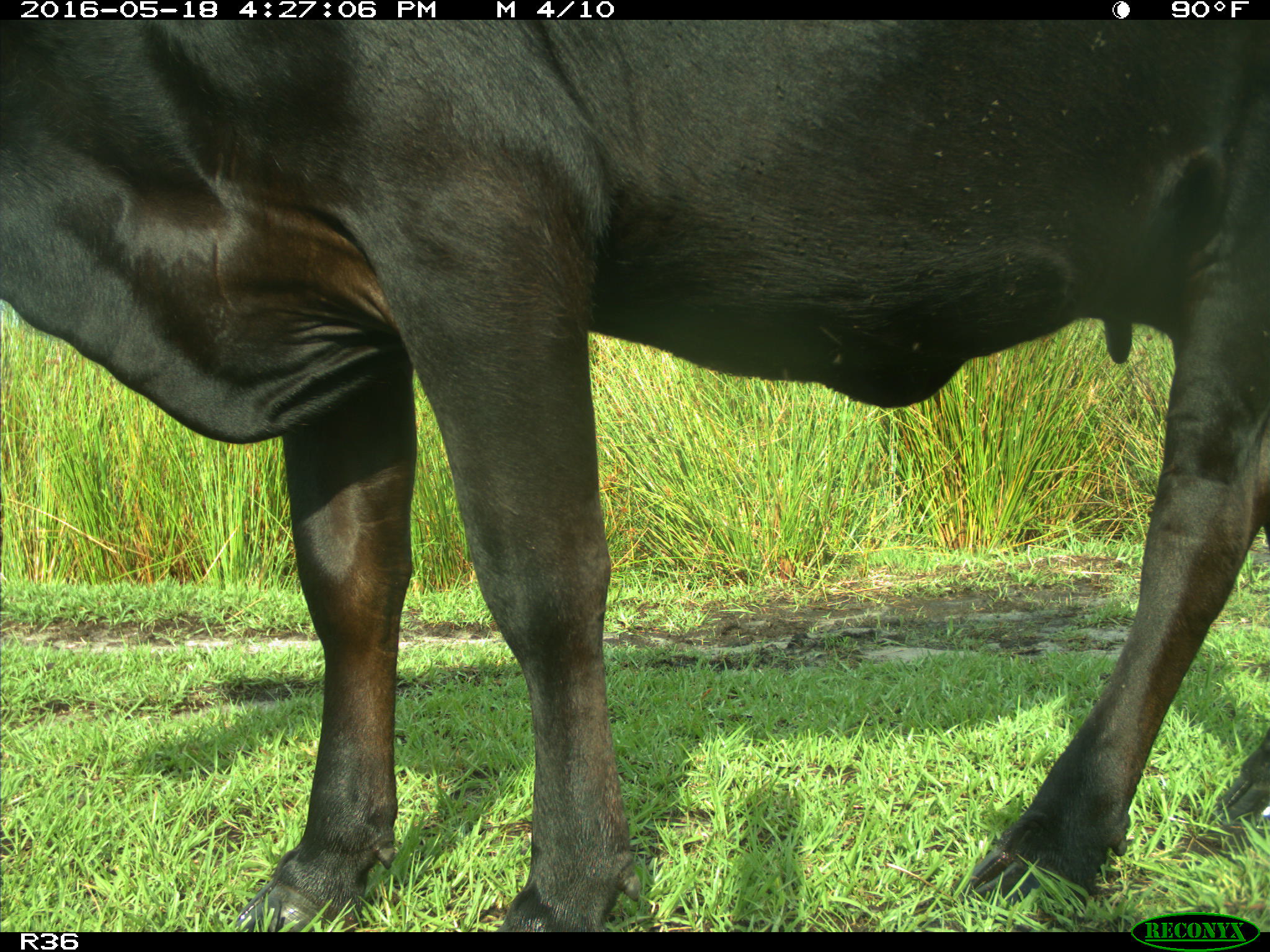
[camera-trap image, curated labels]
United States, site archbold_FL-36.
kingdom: Animalia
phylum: Chordata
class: Mammalia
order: Artiodactyla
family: Bovidae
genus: Bos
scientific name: Bos taurus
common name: domestic cow